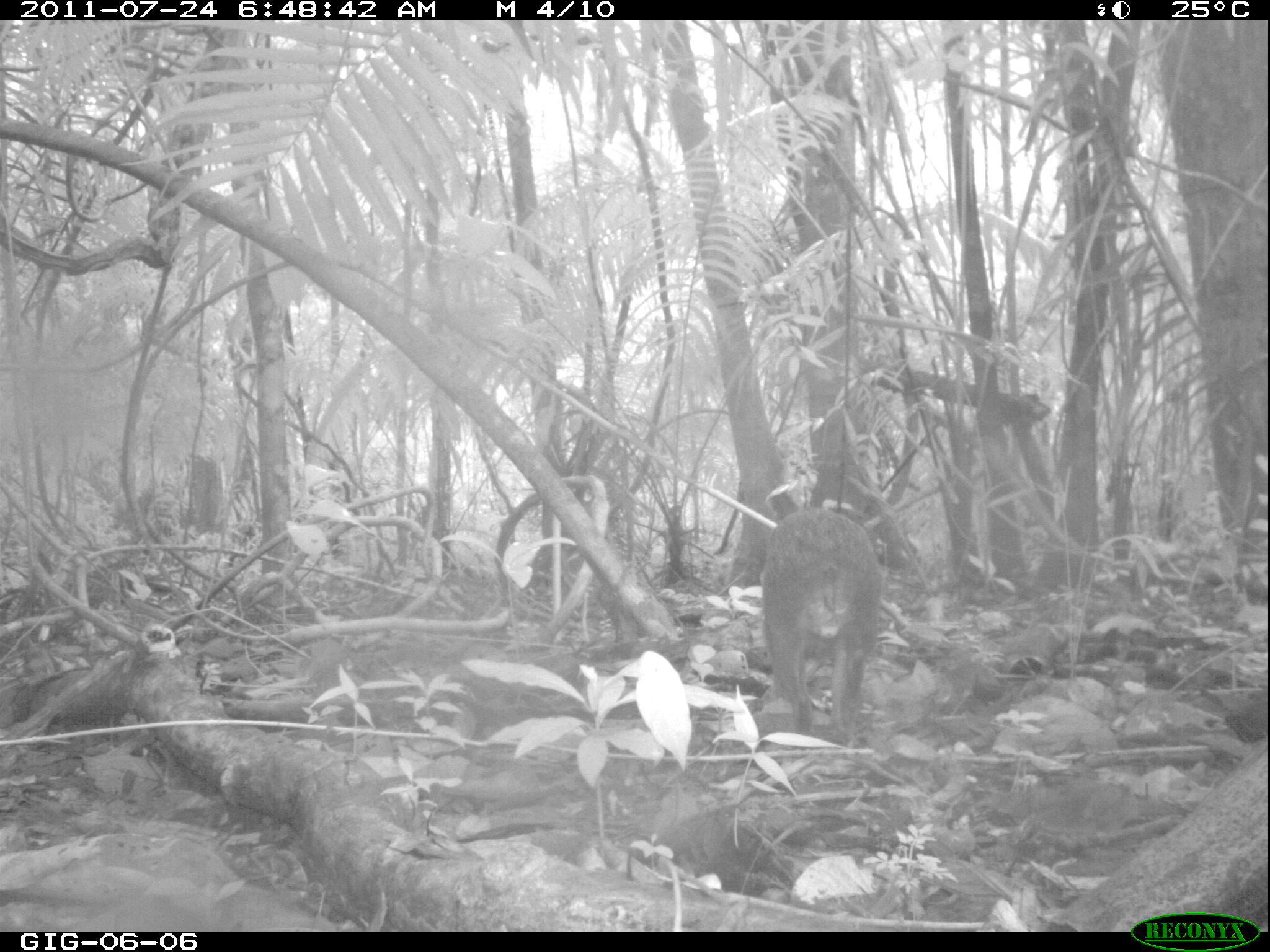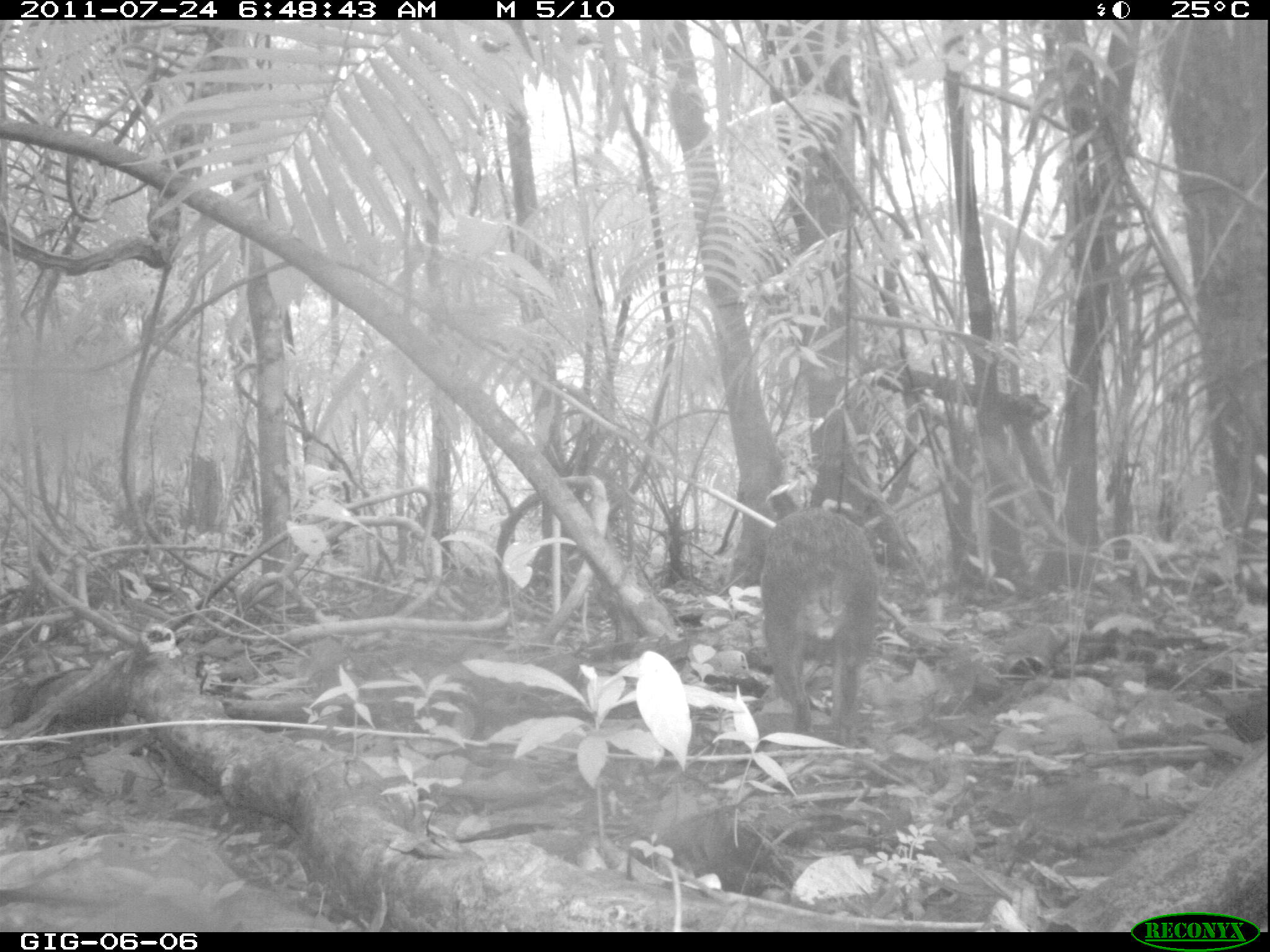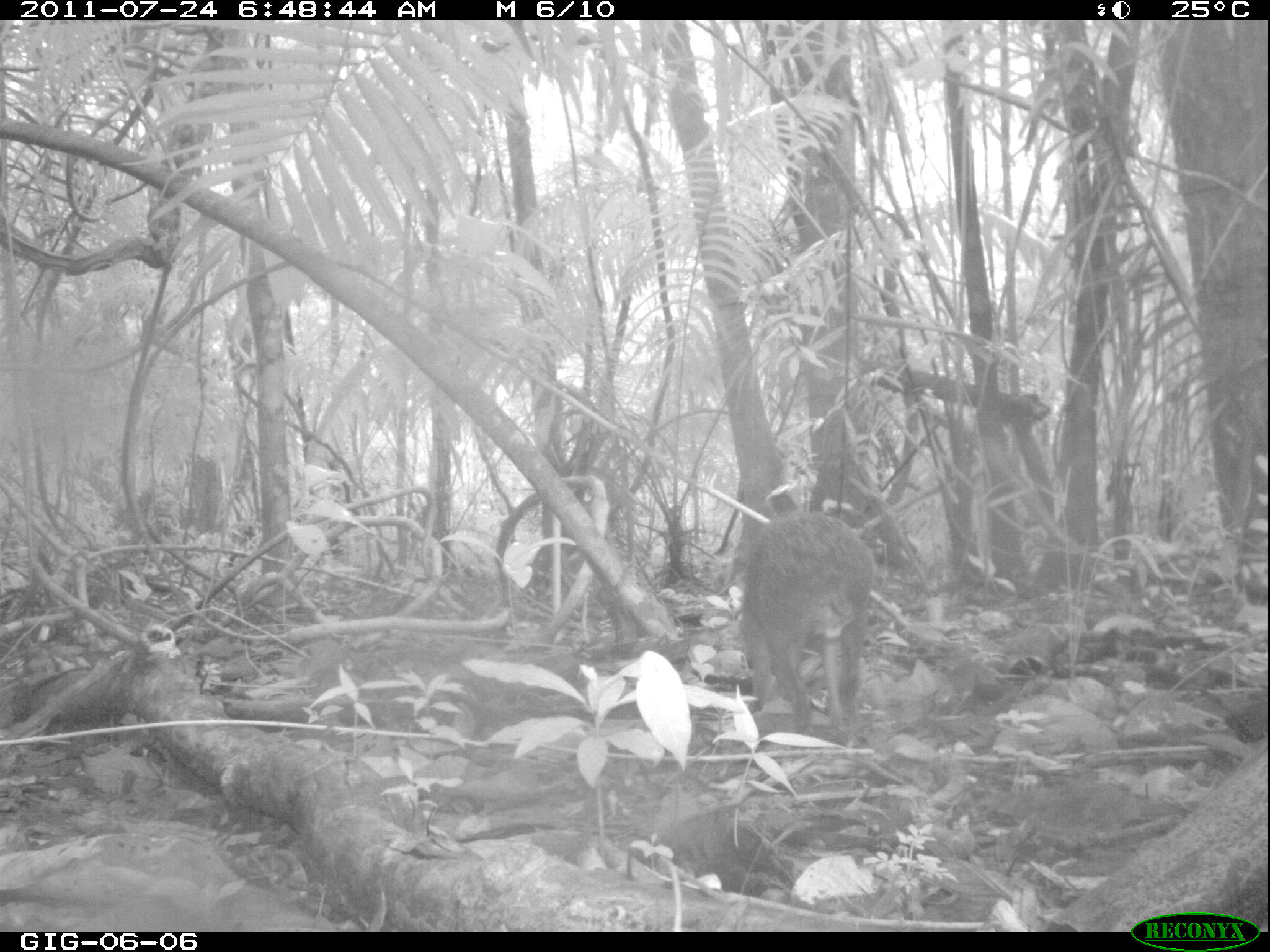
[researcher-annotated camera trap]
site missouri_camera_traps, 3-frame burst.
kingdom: Animalia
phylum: Chordata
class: Mammalia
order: Rodentia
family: Dasyproctidae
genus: Dasyprocta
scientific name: Dasyprocta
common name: agouti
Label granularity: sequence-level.